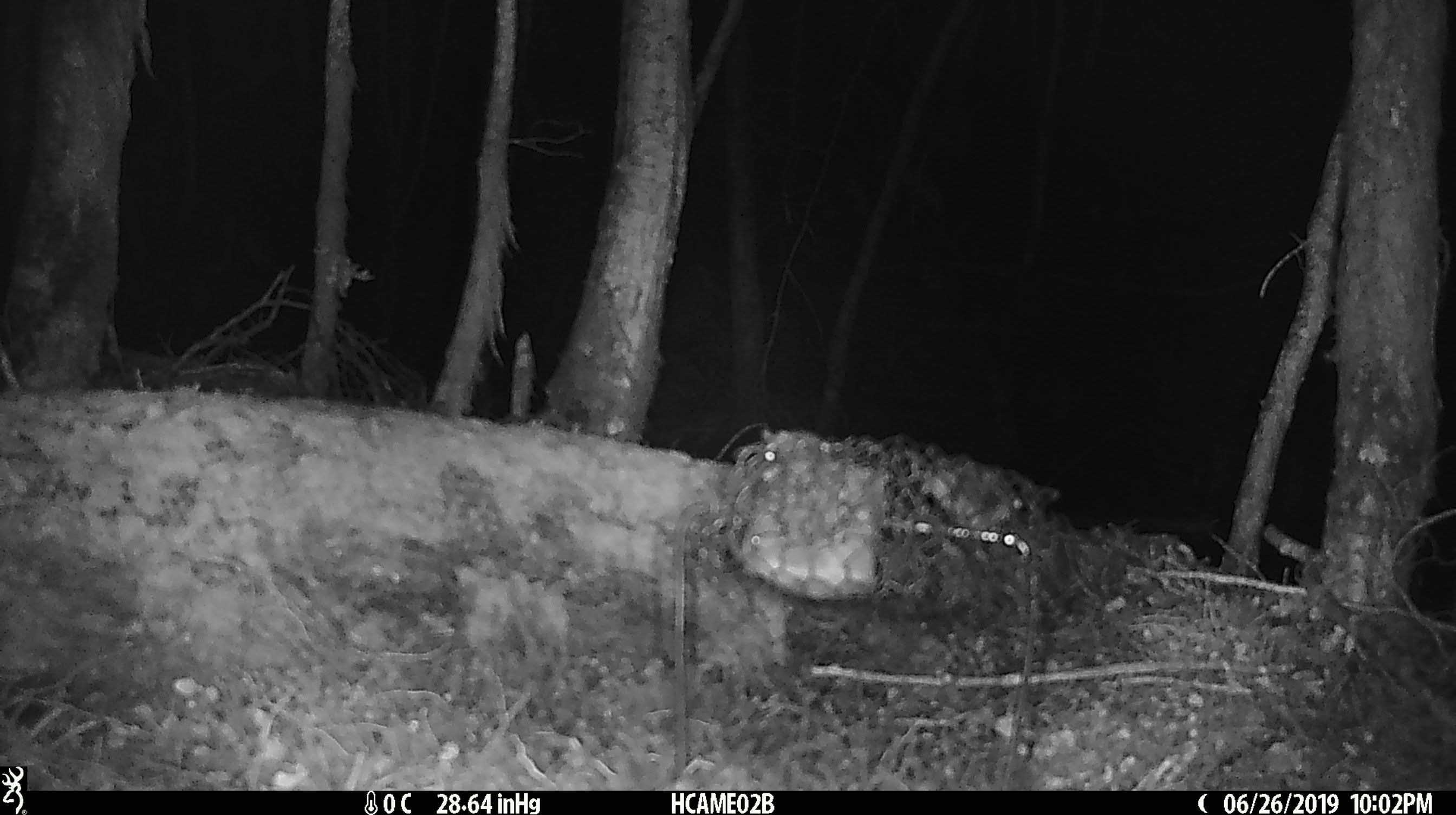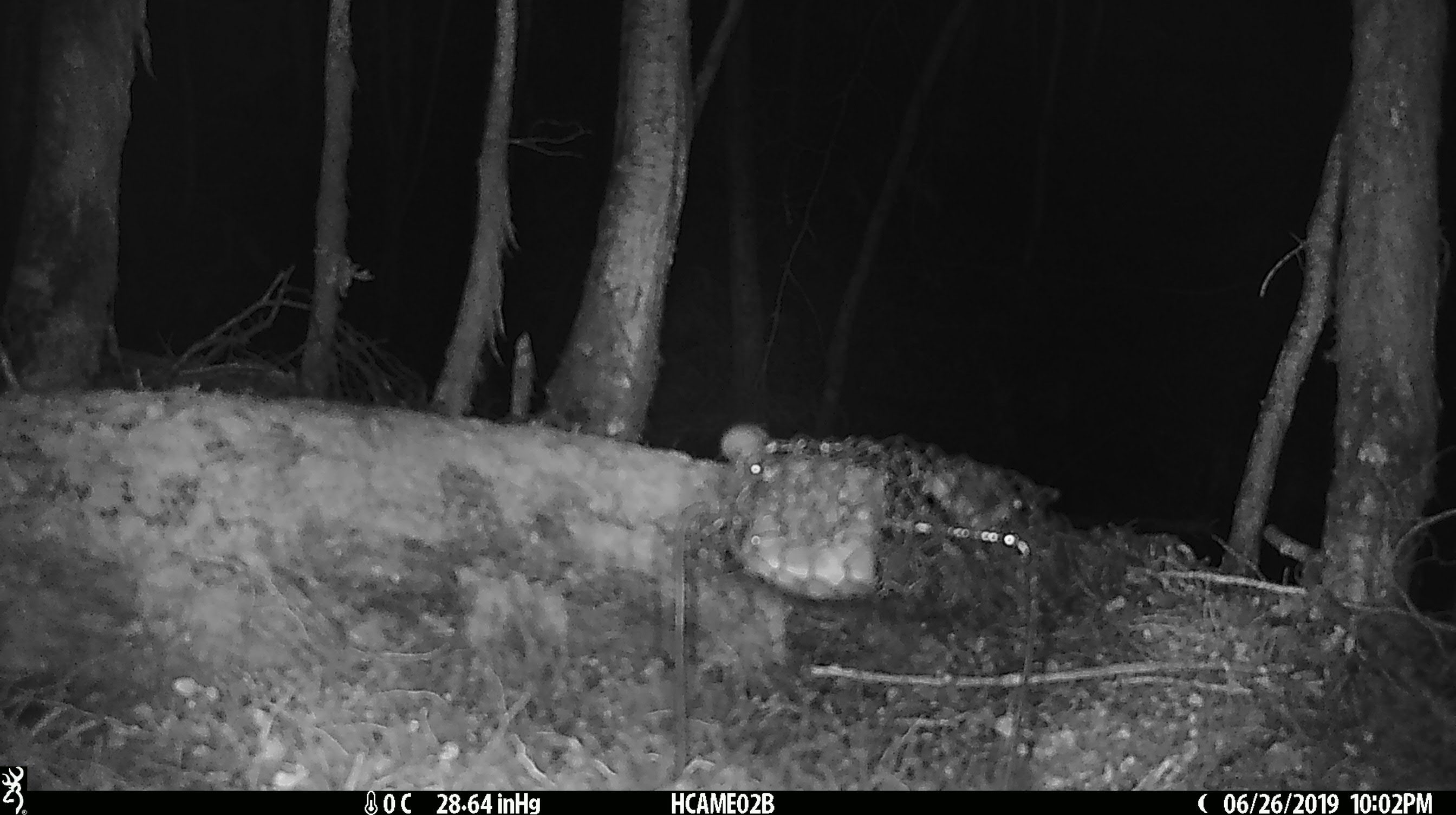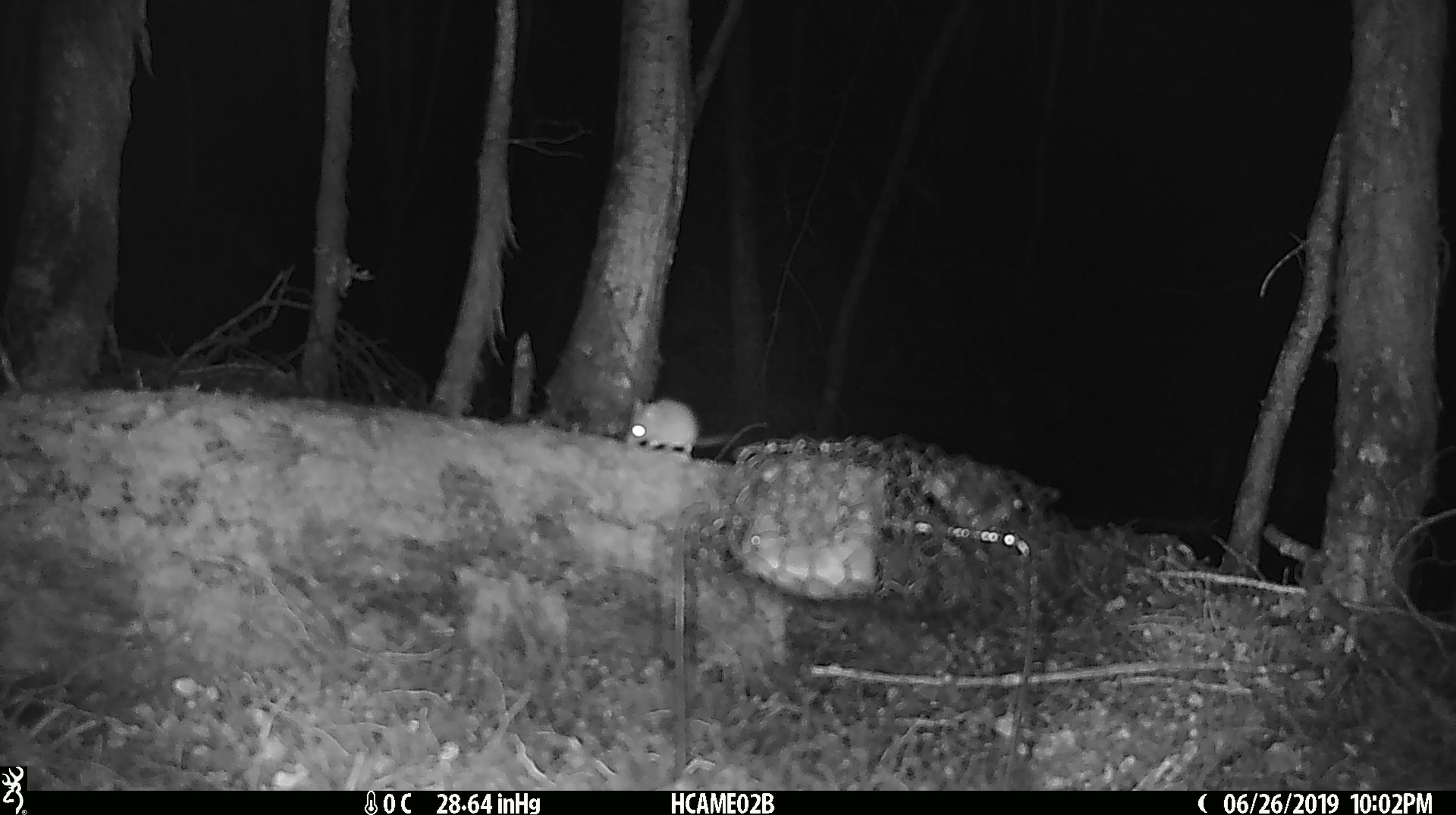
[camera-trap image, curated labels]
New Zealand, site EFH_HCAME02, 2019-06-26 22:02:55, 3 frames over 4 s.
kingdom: Animalia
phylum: Chordata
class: Mammalia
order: Rodentia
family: Muridae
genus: Mus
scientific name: Mus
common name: mouse